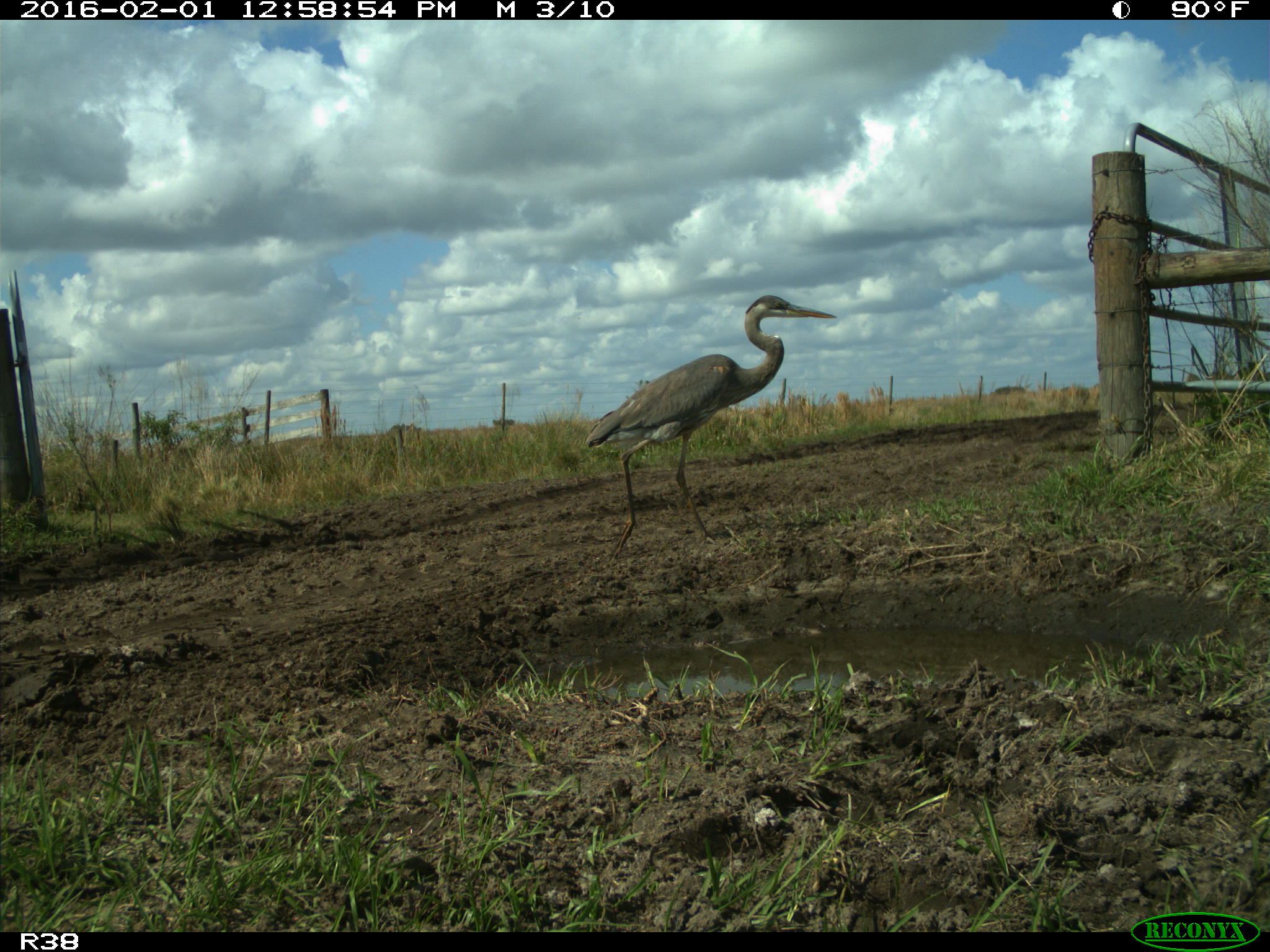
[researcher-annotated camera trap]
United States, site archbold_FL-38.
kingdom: Animalia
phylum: Chordata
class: Aves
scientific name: Aves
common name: birds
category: unidentified bird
Unidentified bird (birds) (Aves).